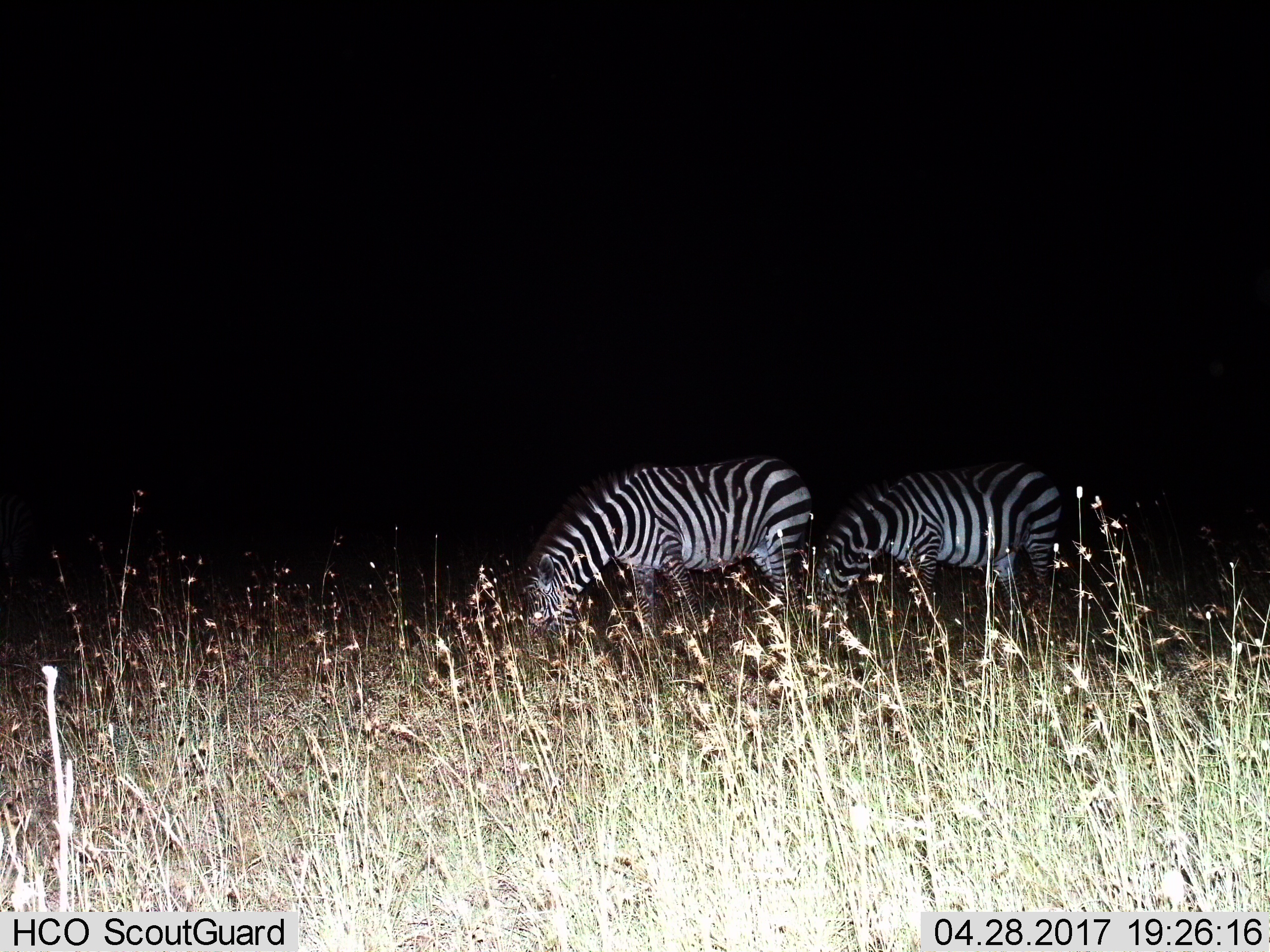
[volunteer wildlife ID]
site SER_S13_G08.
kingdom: Animalia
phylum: Chordata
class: Mammalia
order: Perissodactyla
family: Equidae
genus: Equus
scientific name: Equus quagga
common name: plains zebra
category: zebraplains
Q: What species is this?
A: Zebraplains (plains zebra) (Equus quagga).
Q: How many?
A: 2.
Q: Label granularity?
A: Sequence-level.